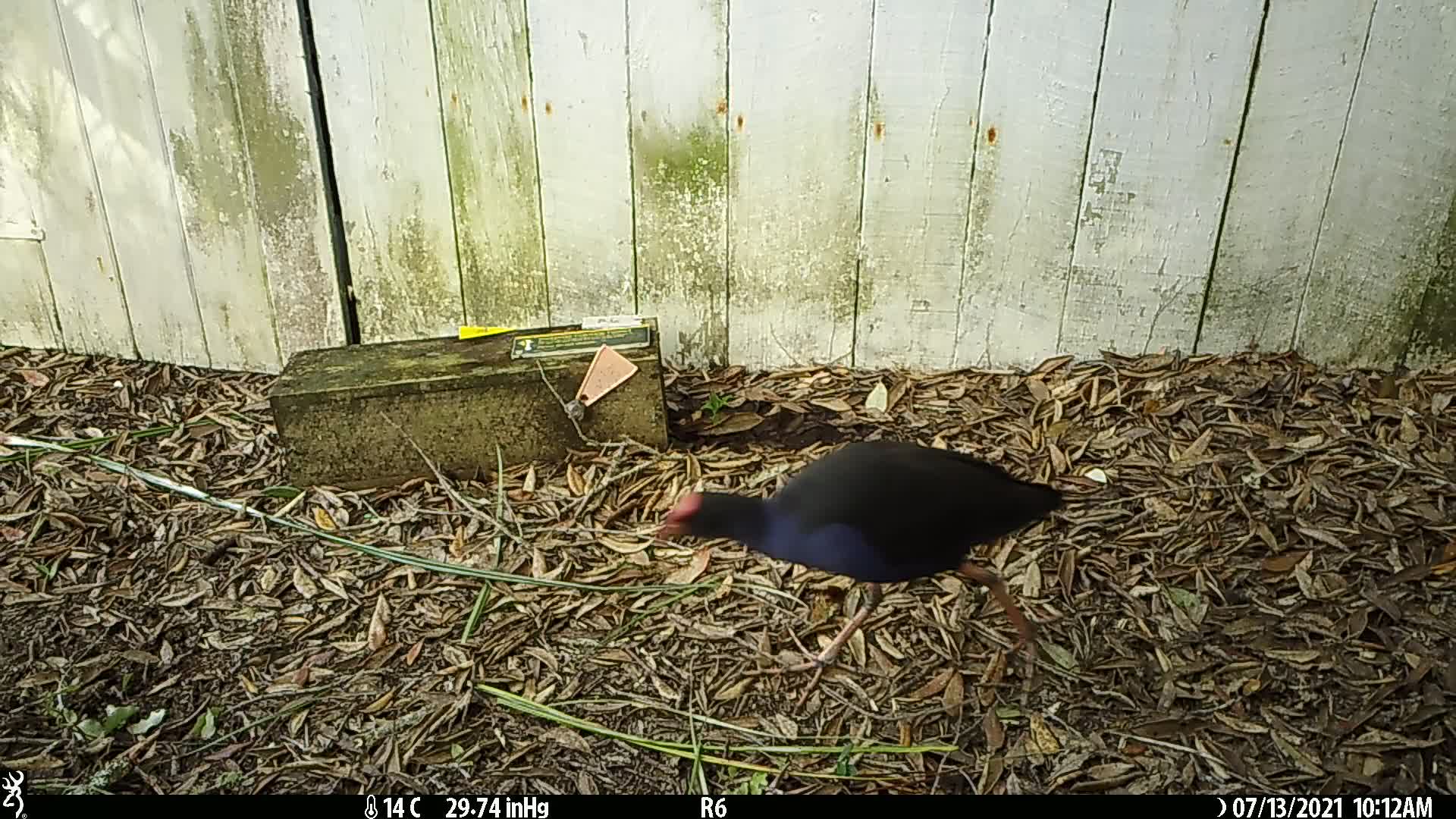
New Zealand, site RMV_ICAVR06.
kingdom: Animalia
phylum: Chordata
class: Aves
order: Gruiformes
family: Rallidae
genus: Porphyrio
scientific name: Porphyrio melanotus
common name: australasian swamphen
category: pukeko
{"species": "pukeko (australasian swamphen) (Porphyrio melanotus)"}